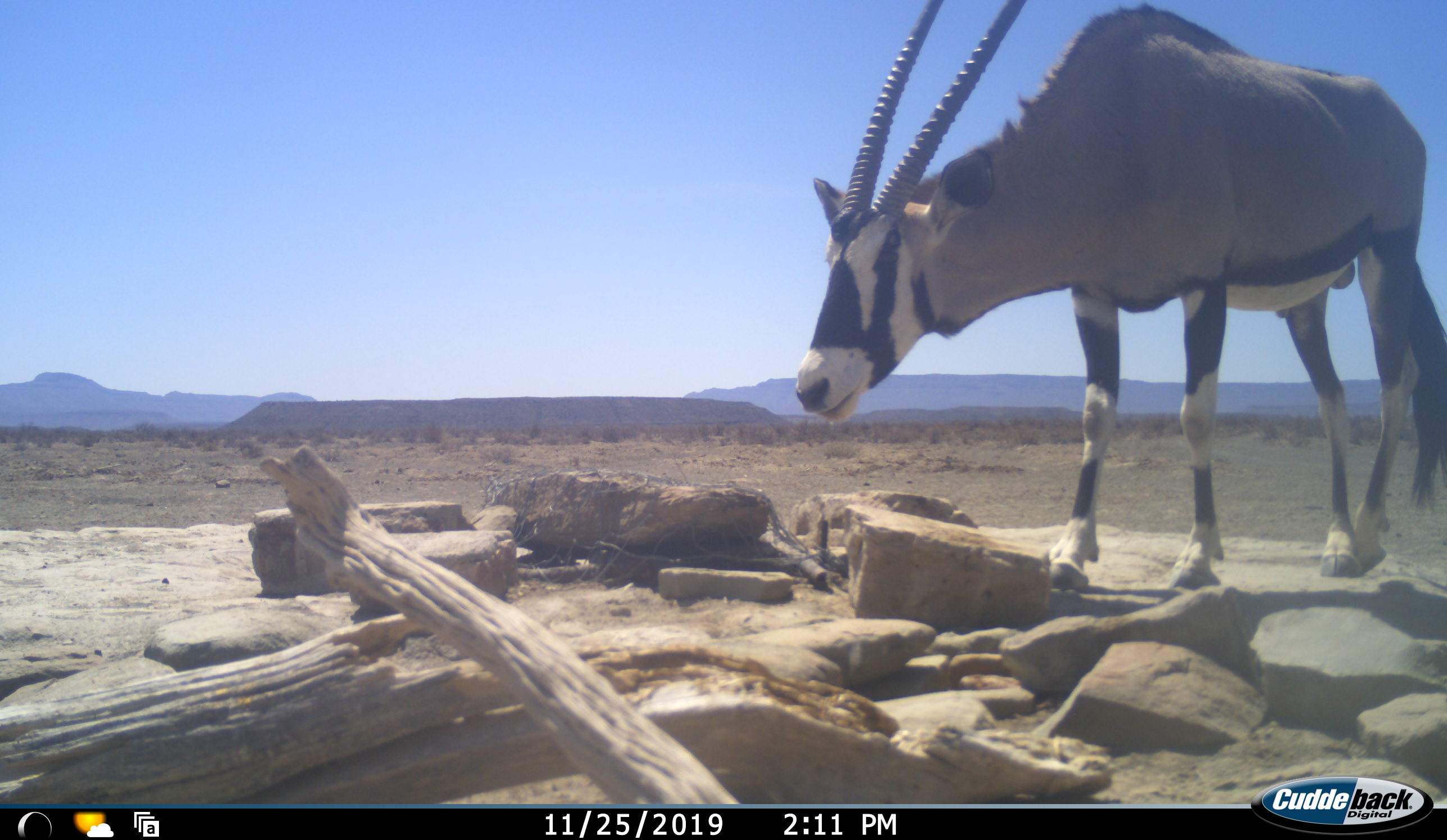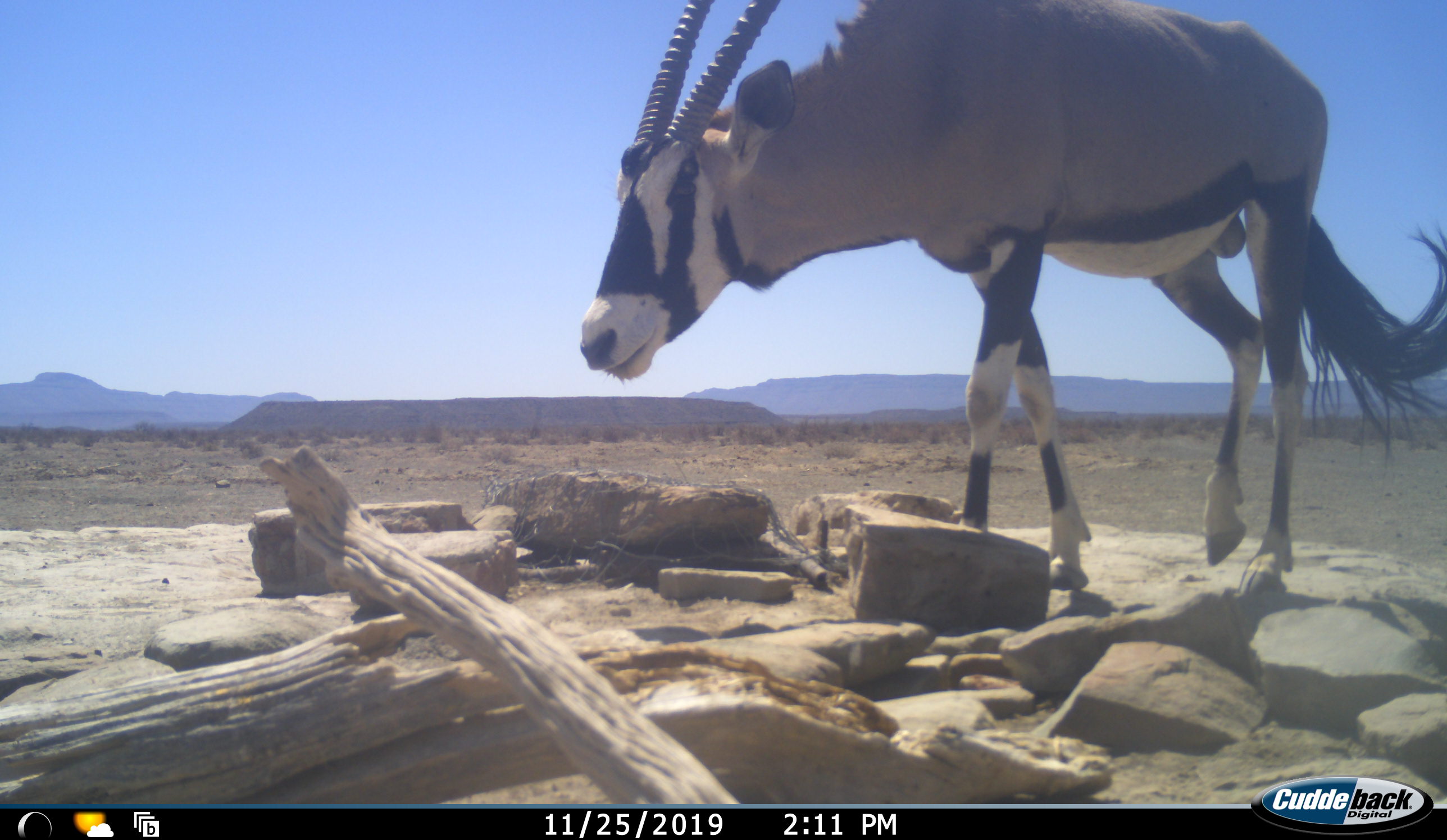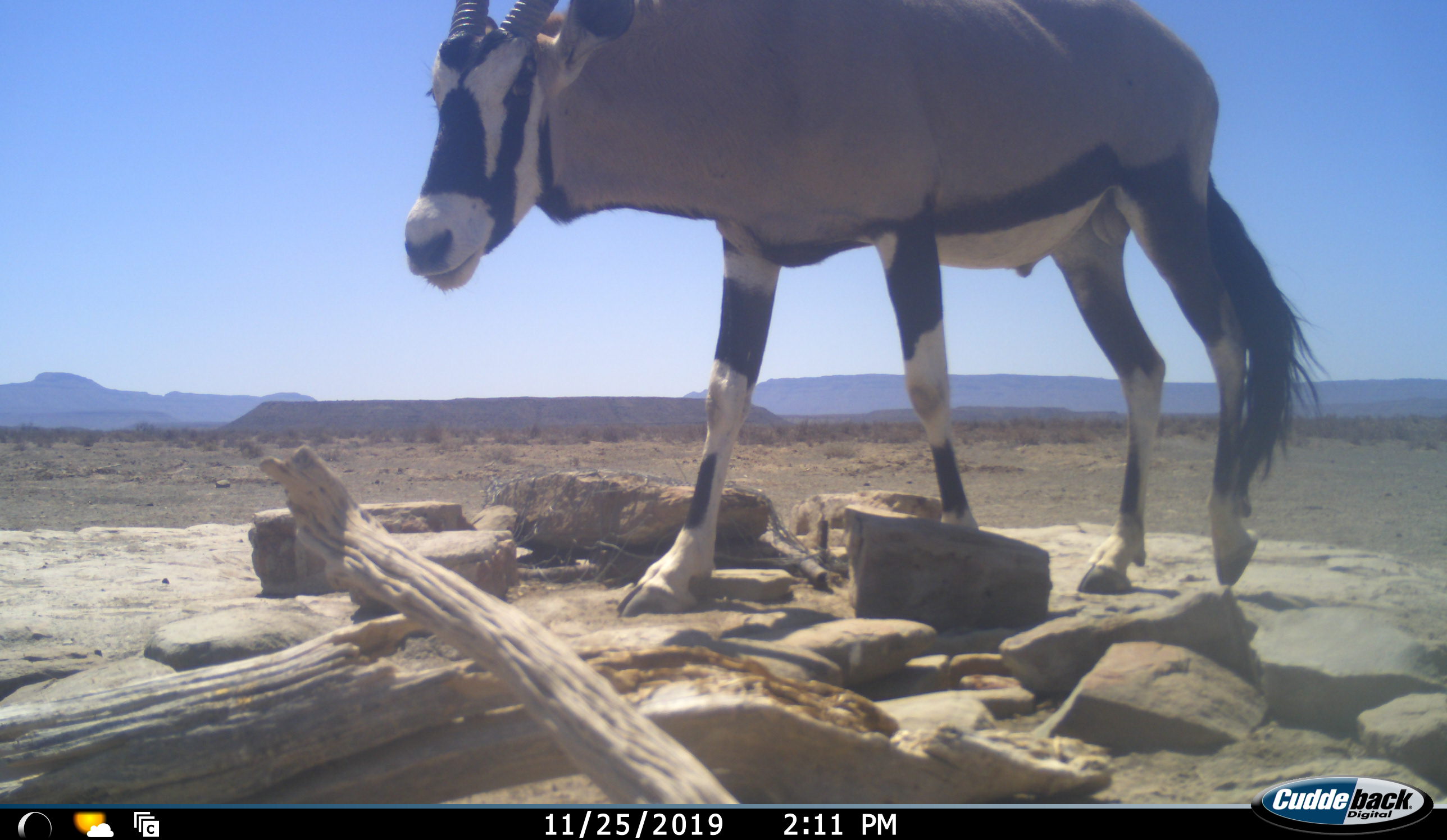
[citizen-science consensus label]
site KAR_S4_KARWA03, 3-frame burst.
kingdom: Animalia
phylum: Chordata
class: Mammalia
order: Artiodactyla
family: Bovidae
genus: Oryx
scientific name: Oryx gazella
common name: gemsbok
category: oryx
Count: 1.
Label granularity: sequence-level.